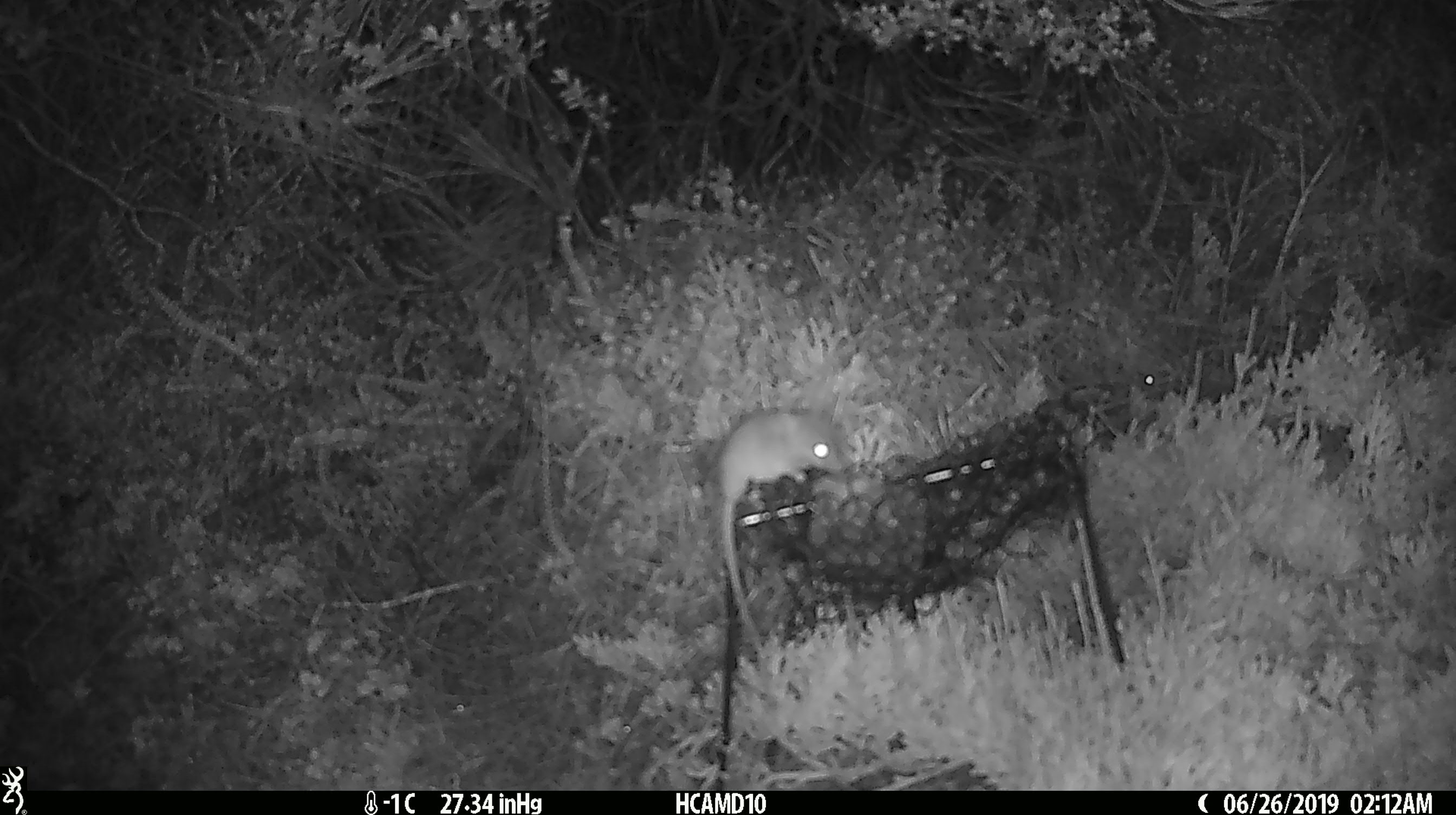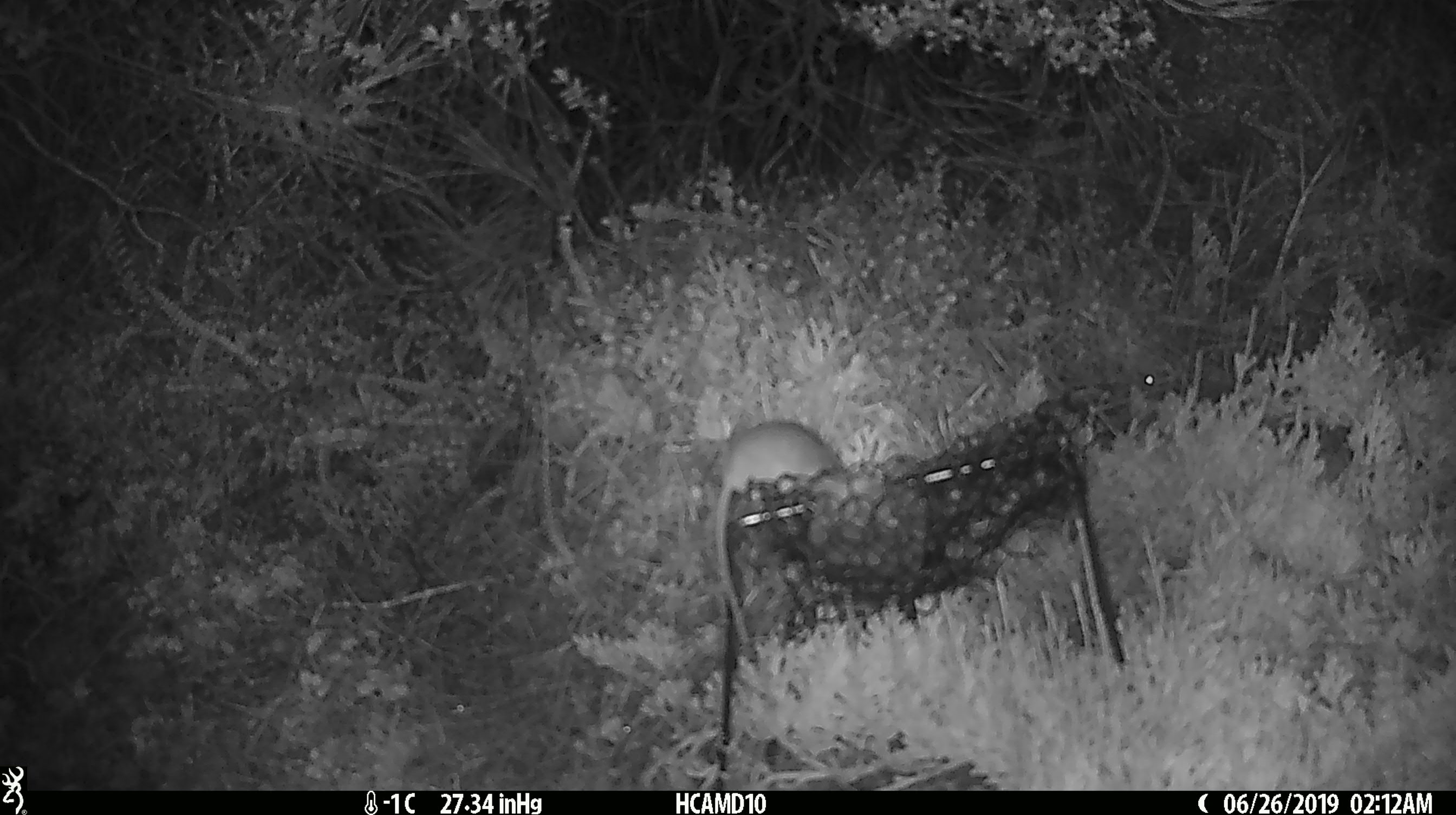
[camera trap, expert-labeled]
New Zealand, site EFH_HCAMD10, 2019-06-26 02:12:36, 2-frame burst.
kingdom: Animalia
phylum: Chordata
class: Mammalia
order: Rodentia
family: Muridae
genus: Mus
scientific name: Mus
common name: mouse